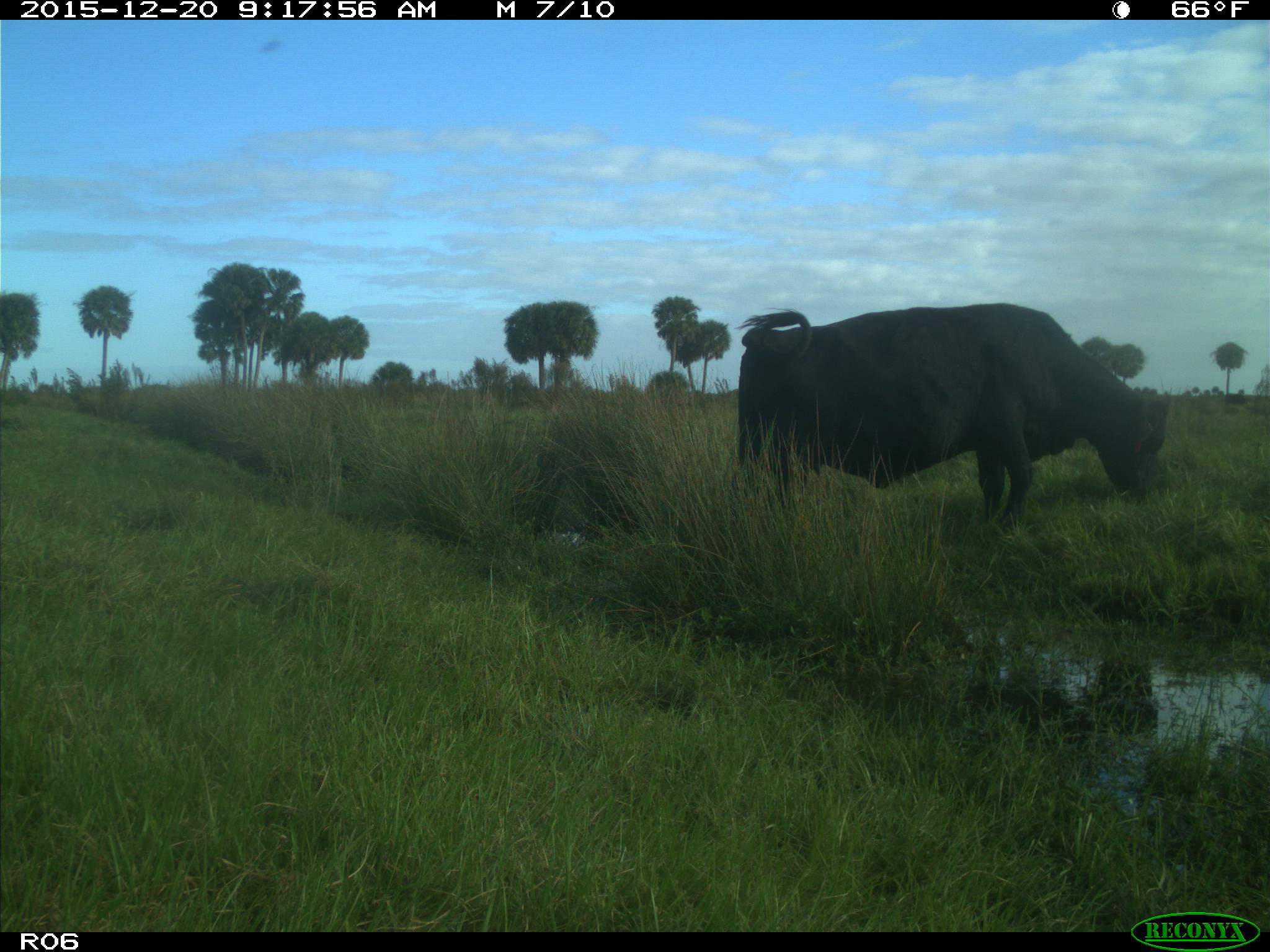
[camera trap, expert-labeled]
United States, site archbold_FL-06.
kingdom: Animalia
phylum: Chordata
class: Mammalia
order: Artiodactyla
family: Bovidae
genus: Bos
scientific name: Bos taurus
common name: domestic cow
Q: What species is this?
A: Bos taurus (domestic cow).